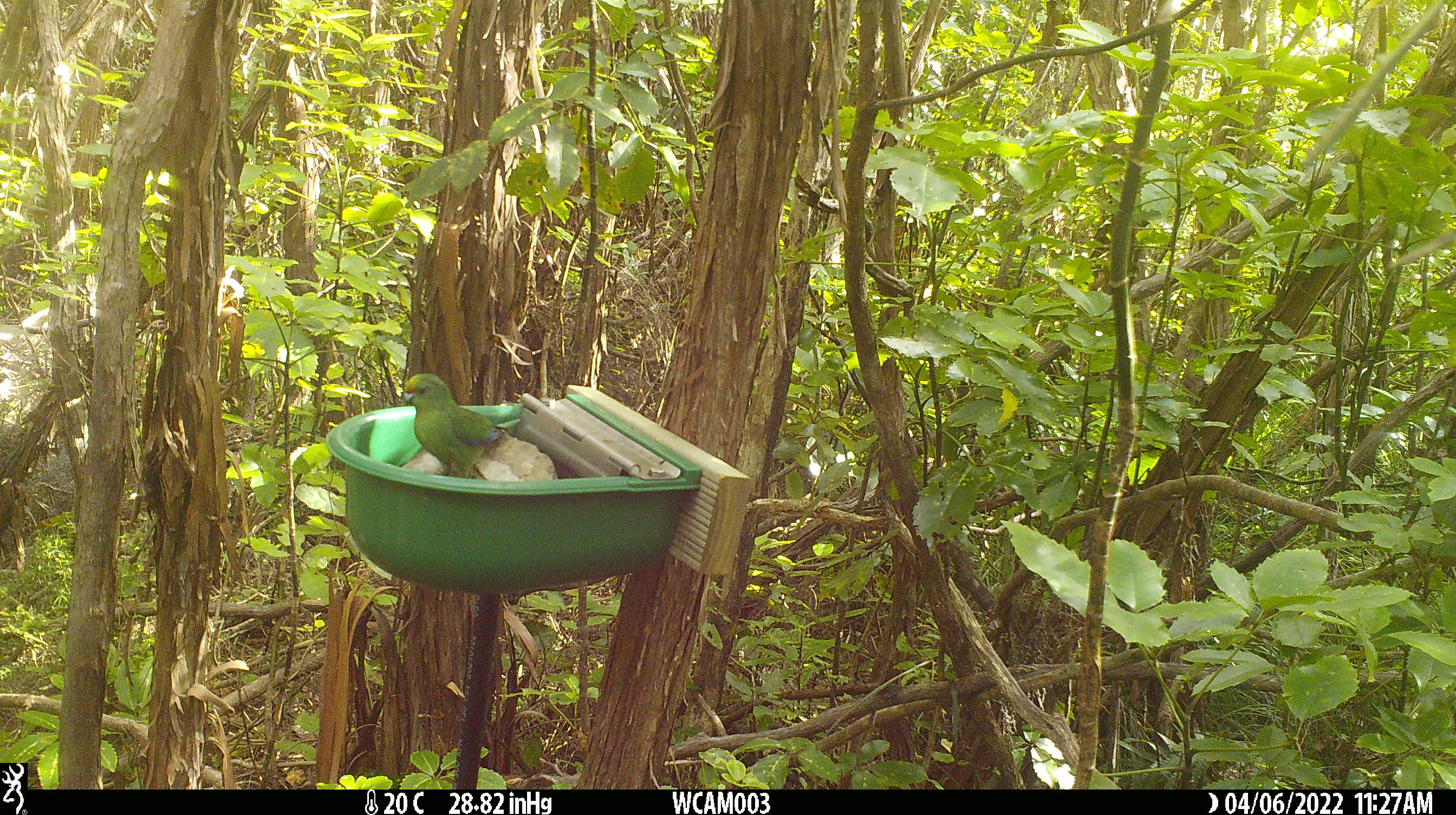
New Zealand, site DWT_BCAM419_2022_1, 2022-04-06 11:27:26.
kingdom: Animalia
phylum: Chordata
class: Aves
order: Psittaciformes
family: Psittaculidae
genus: Cyanoramphus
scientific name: Cyanoramphus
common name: parakeet